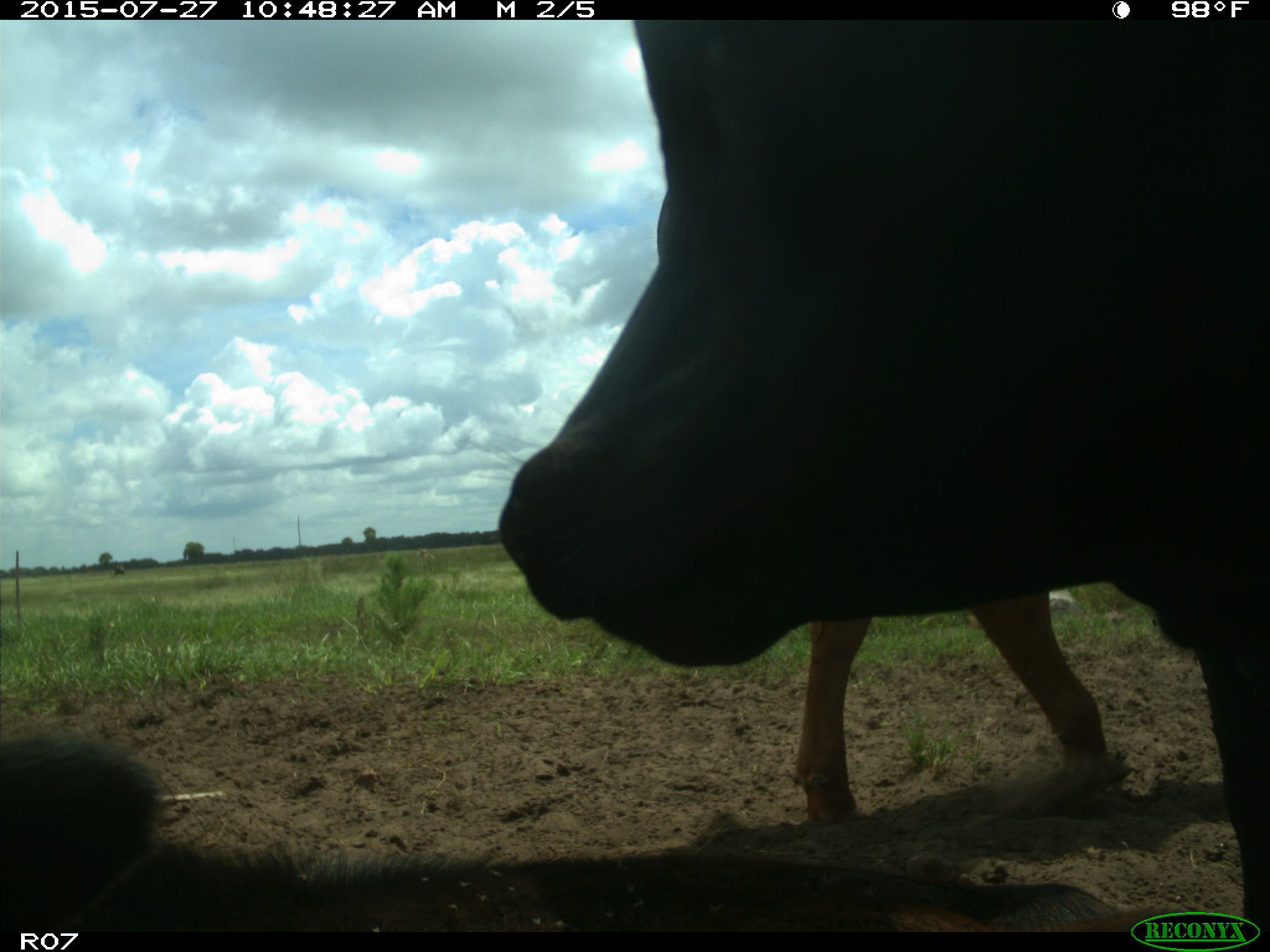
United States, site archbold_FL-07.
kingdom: Animalia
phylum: Chordata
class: Mammalia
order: Artiodactyla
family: Bovidae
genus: Bos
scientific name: Bos taurus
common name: domestic cow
Bos taurus (domestic cow).